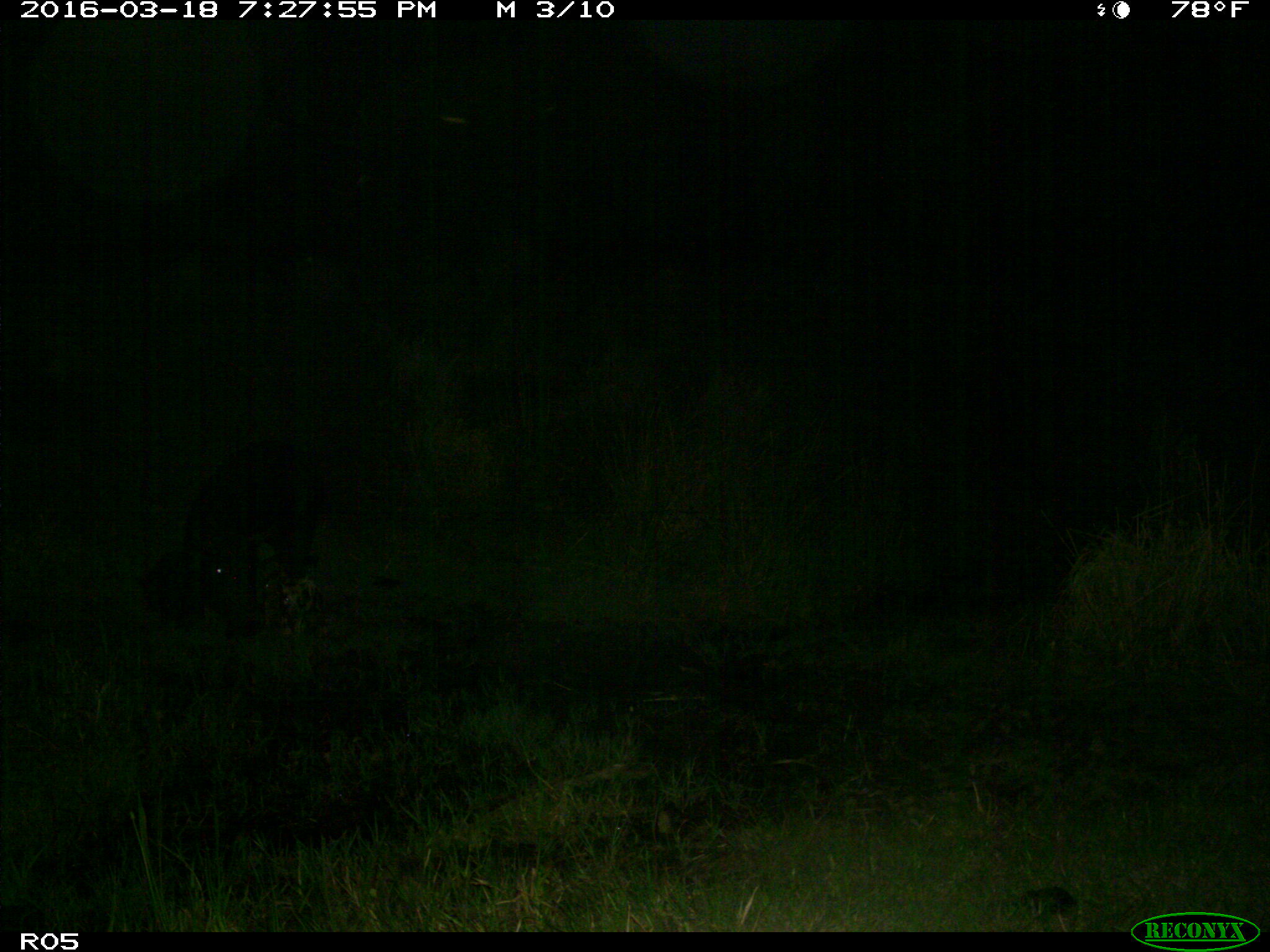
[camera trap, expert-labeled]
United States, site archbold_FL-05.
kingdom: Animalia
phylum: Chordata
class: Mammalia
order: Artiodactyla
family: Suidae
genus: Sus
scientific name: Sus scrofa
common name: wild boar